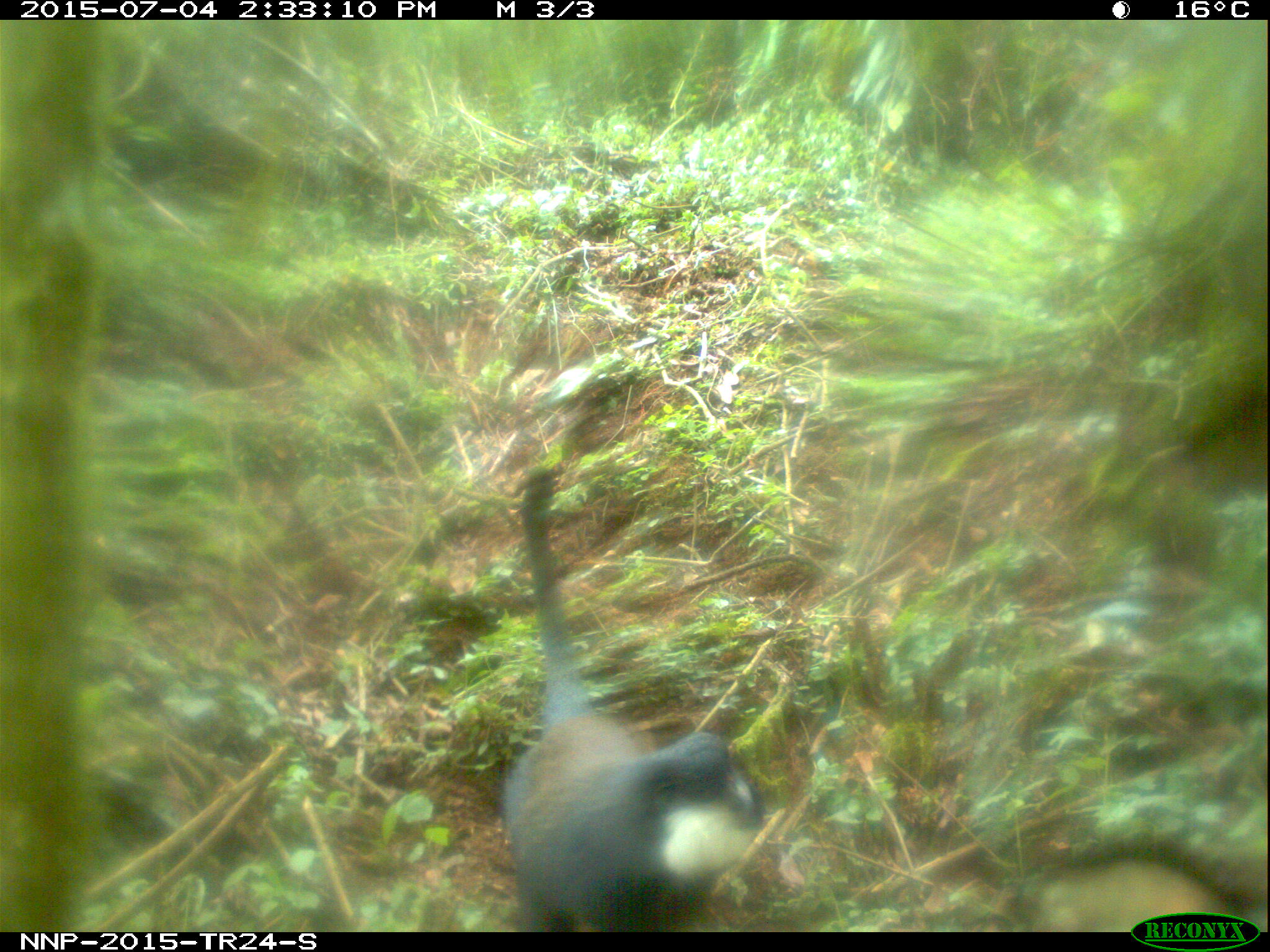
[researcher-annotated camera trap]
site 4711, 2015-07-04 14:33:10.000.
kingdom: Animalia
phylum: Chordata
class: Mammalia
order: Primates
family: Cercopithecidae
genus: Allochrocebus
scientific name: Allochrocebus lhoesti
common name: l'hoest's monkey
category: cercopithecus lhoesti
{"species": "cercopithecus lhoesti (l'hoest's monkey) (Allochrocebus lhoesti)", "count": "1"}